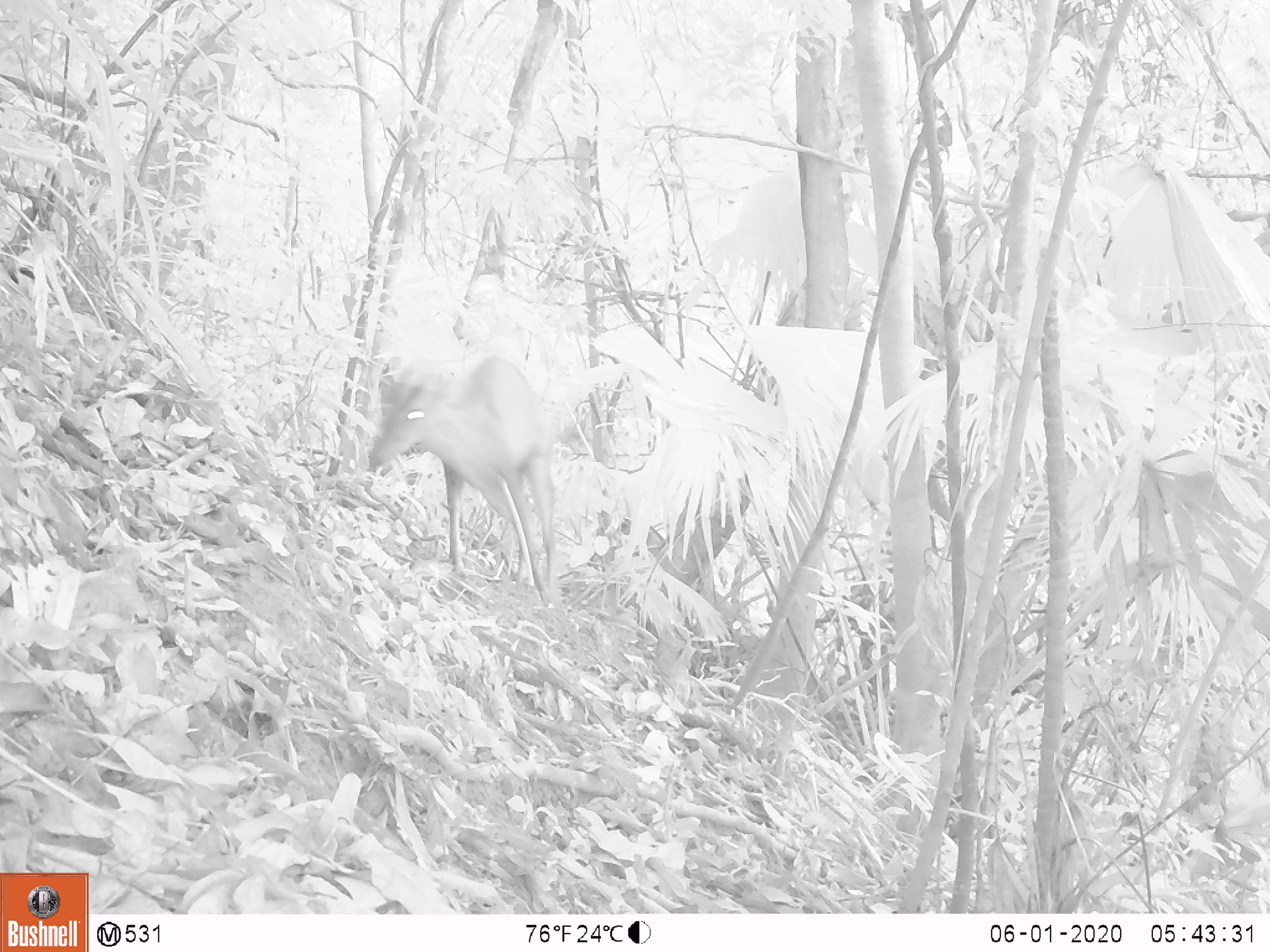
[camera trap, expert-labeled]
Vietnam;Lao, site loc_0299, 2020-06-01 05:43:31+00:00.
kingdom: Animalia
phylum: Chordata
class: Mammalia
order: Artiodactyla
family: Cervidae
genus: Muntiacus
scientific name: Muntiacus rooseveltorum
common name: roosevelt's muntjac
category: roosevelts muntjac group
Roosevelts muntjac group (roosevelt's muntjac) (Muntiacus rooseveltorum). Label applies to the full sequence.